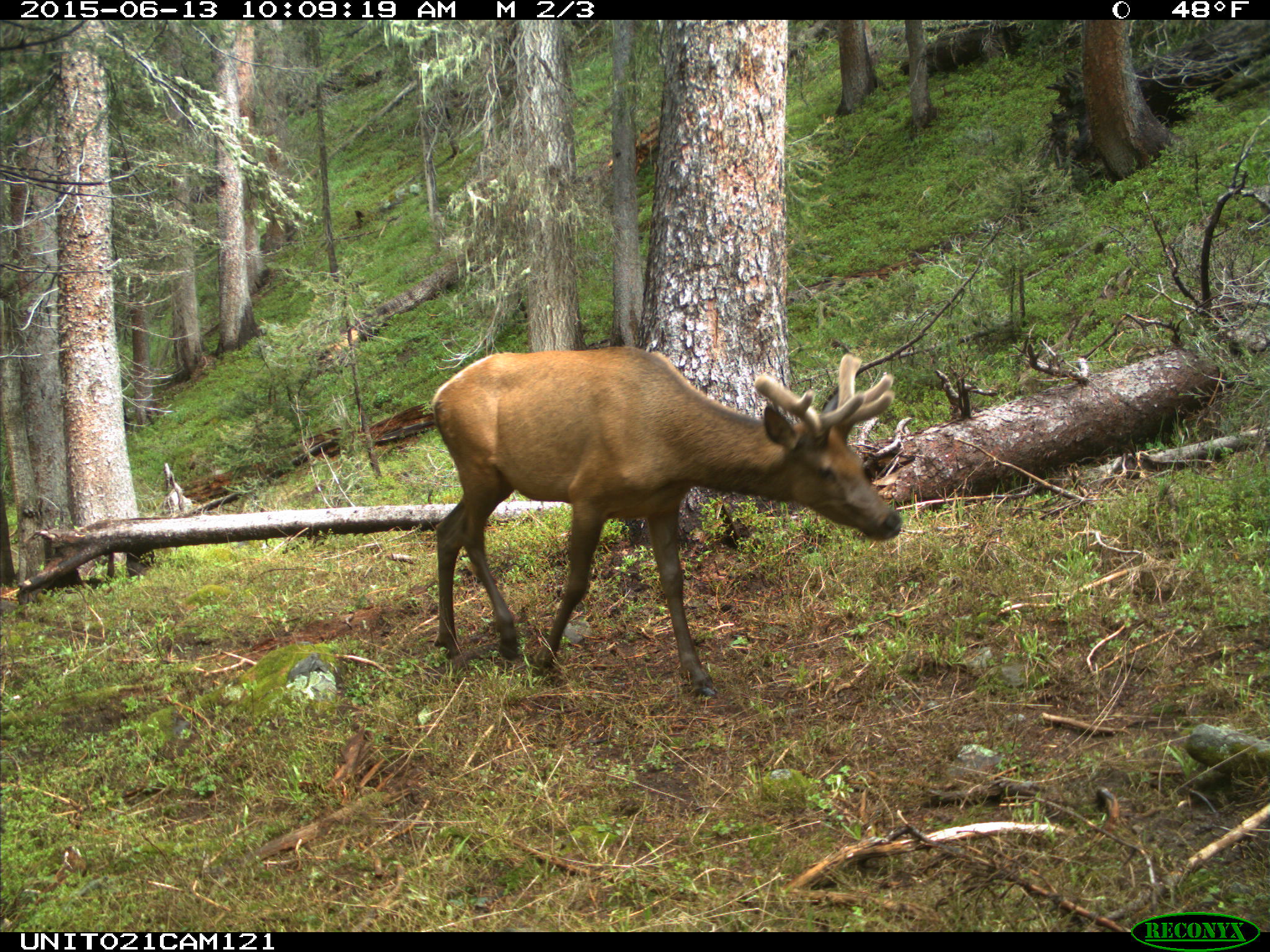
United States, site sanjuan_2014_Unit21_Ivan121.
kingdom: Animalia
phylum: Chordata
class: Mammalia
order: Artiodactyla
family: Cervidae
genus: Cervus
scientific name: Cervus elaphus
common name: red deer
Cervus elaphus (red deer).